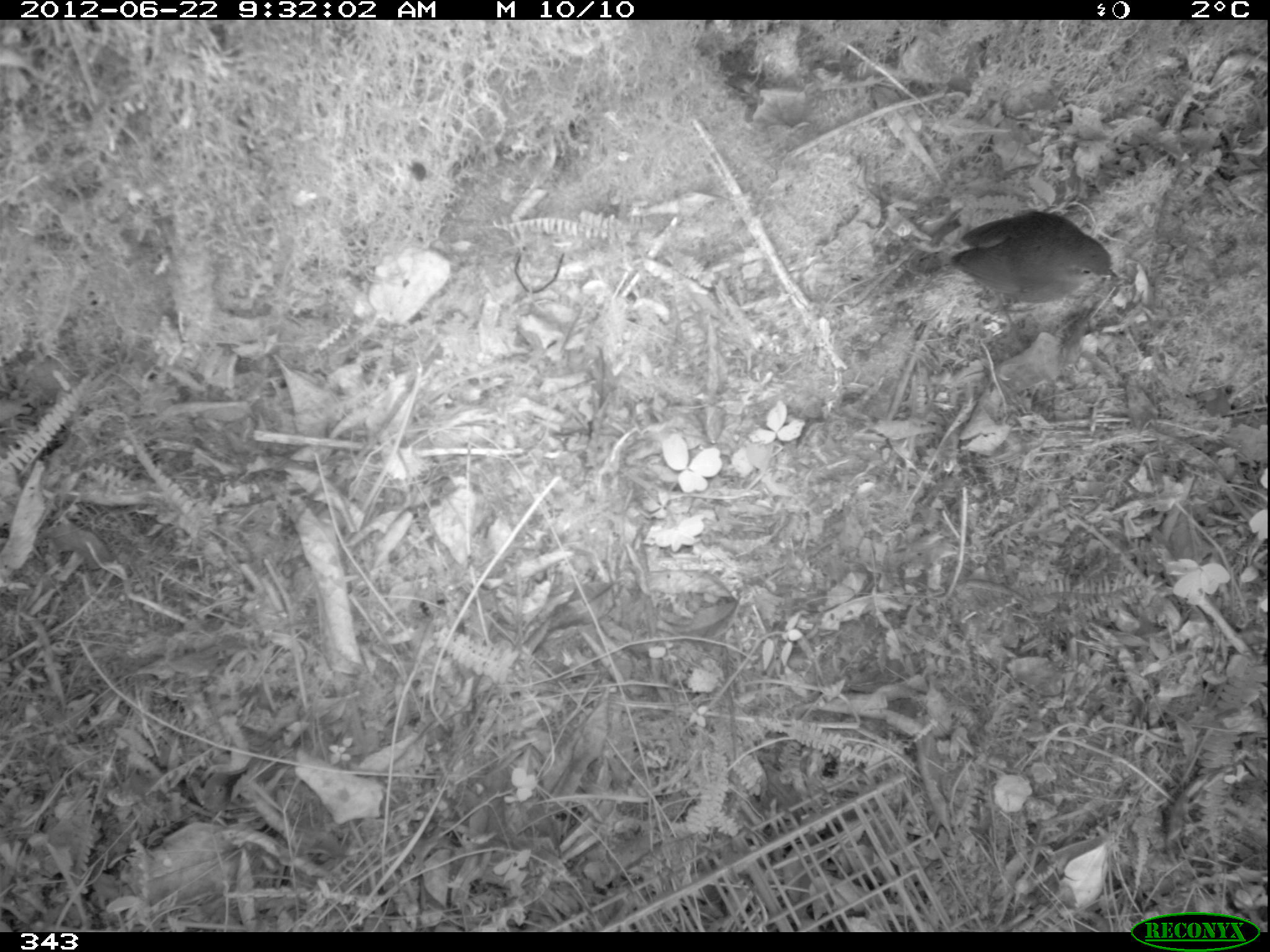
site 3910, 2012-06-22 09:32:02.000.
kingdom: Animalia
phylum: Chordata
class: Aves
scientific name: Aves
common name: bird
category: unknown bird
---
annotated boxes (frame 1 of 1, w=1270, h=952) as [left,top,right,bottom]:
unknown bird: [948,209,1118,350]